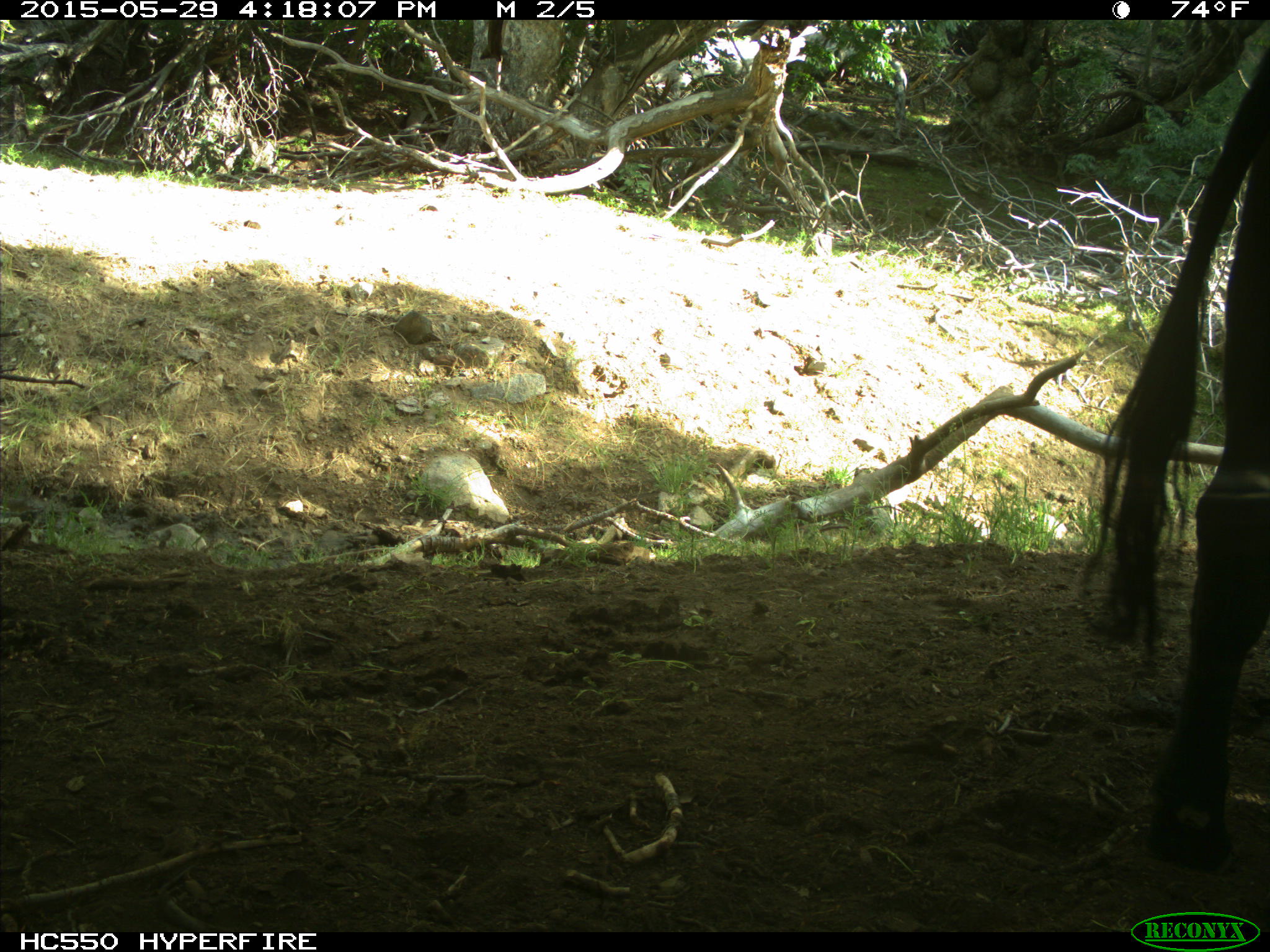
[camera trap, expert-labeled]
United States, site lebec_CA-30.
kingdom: Animalia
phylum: Chordata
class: Mammalia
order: Artiodactyla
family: Bovidae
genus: Bos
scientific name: Bos taurus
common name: domestic cow